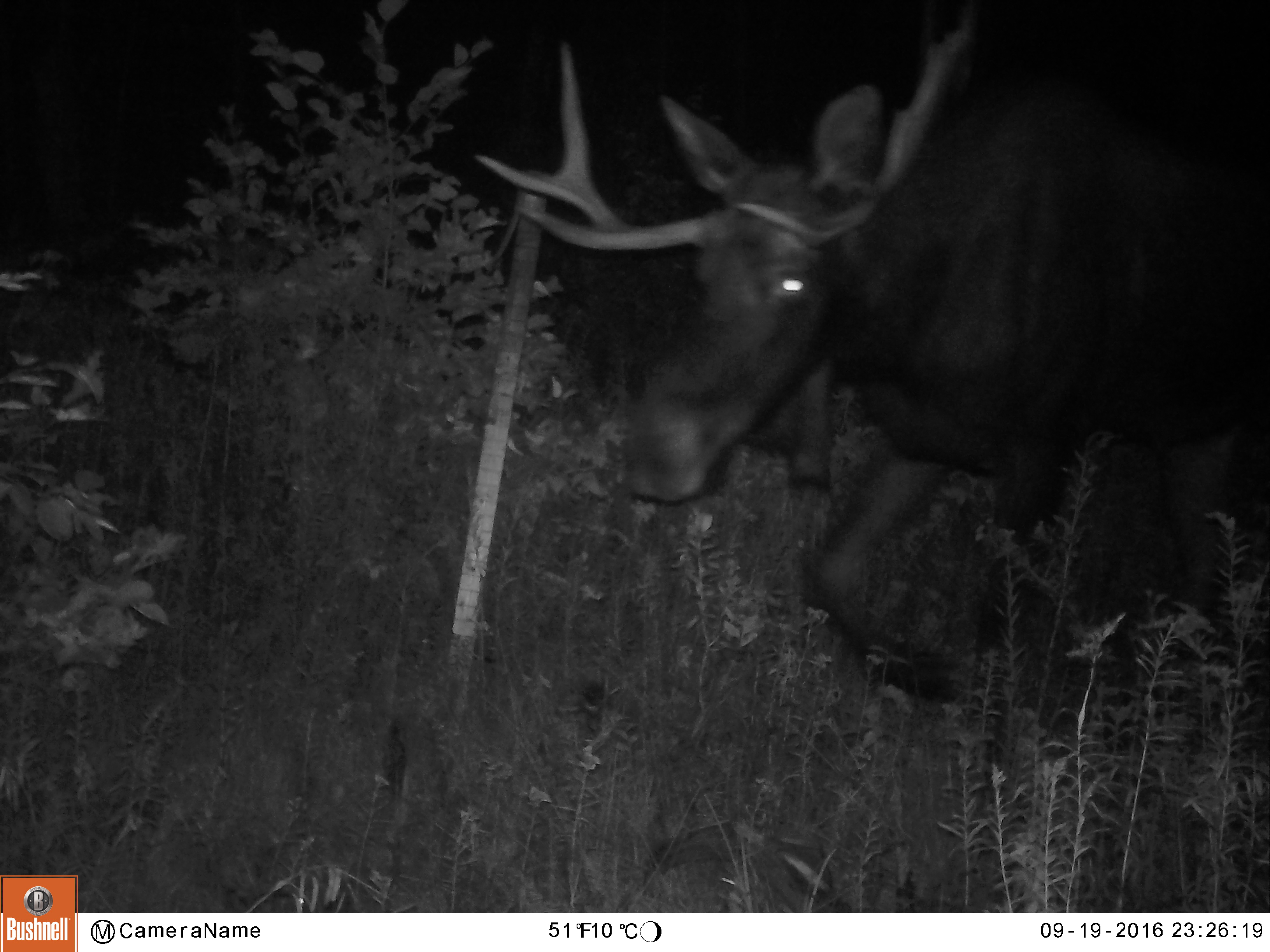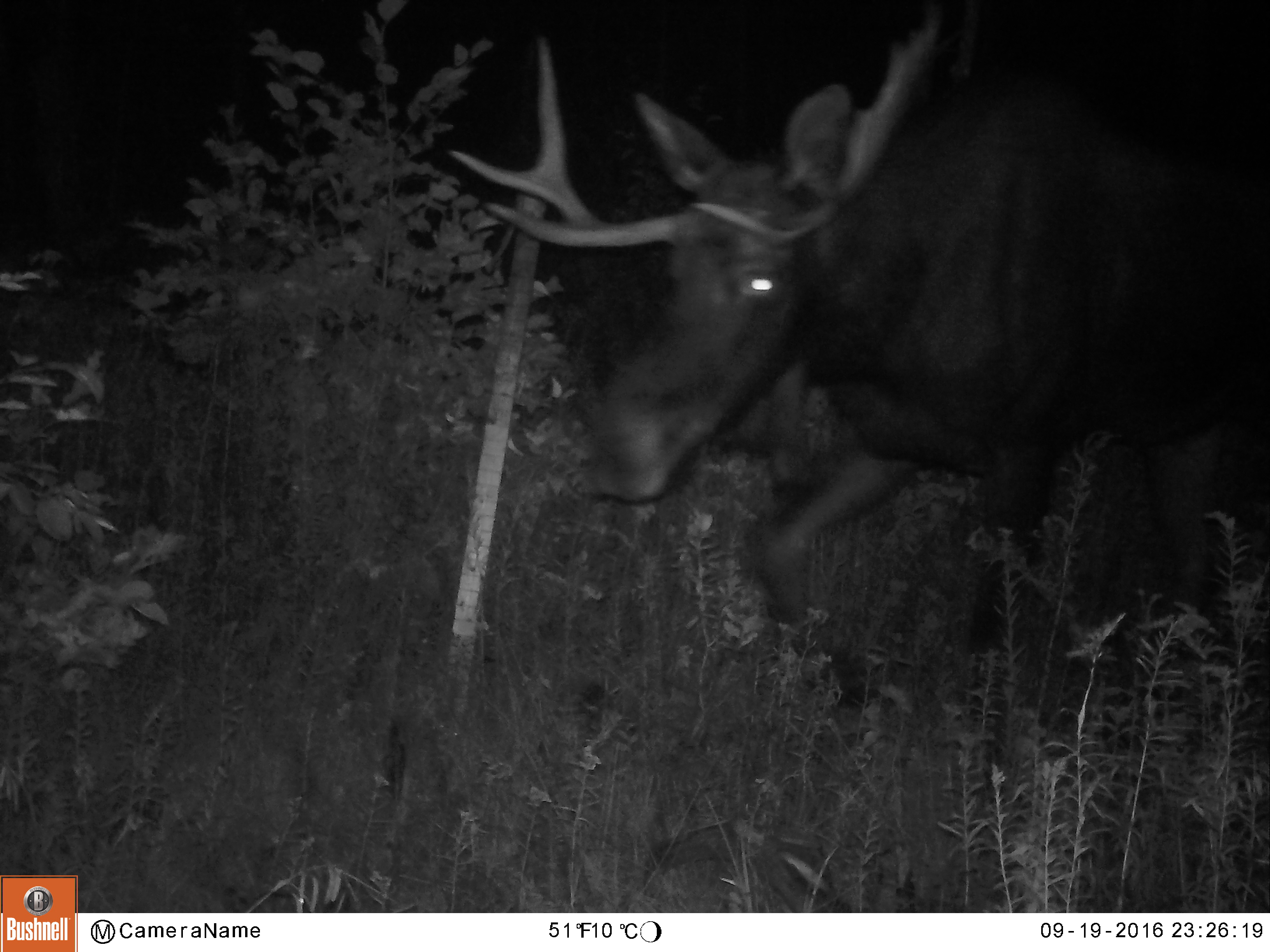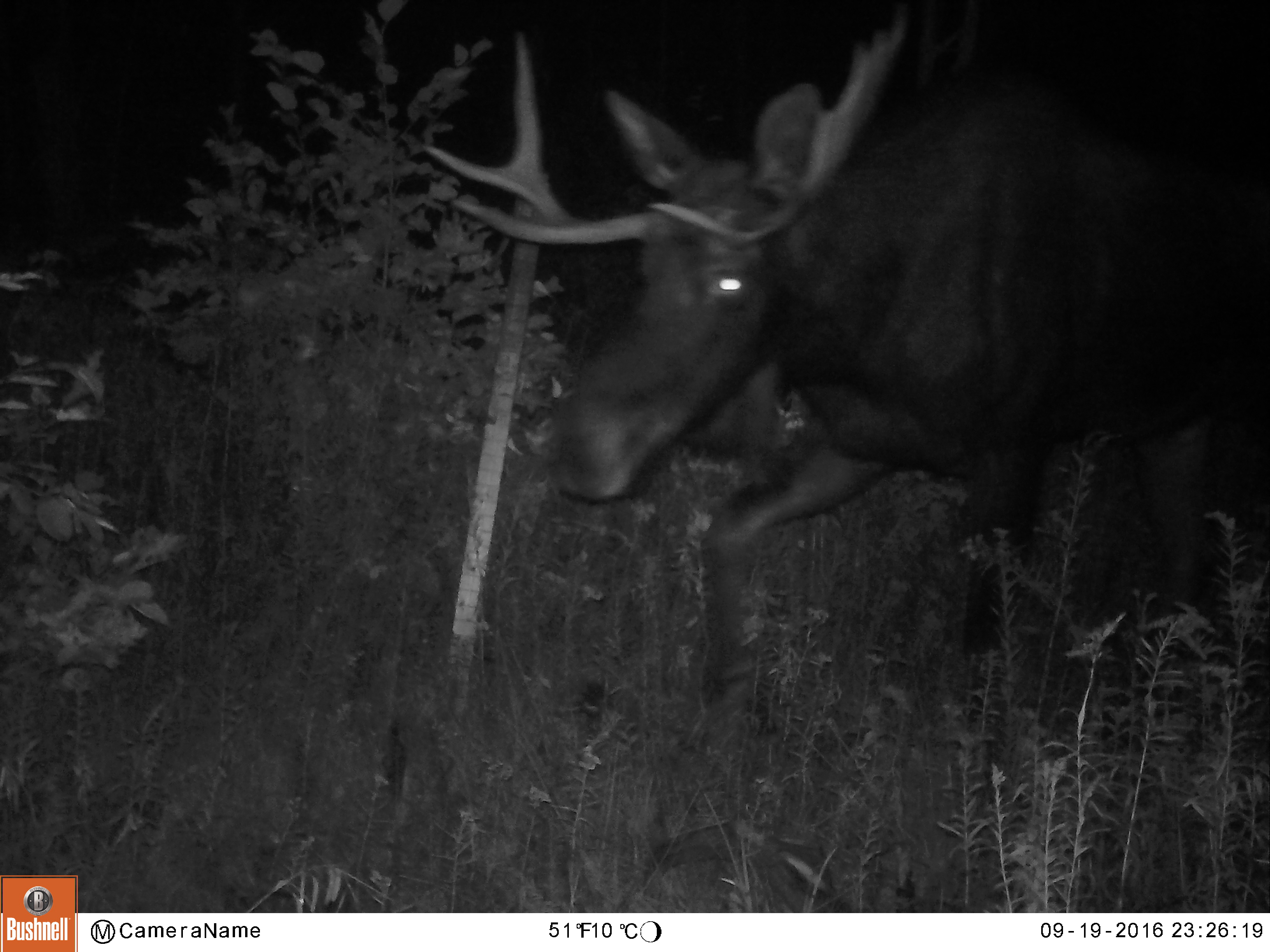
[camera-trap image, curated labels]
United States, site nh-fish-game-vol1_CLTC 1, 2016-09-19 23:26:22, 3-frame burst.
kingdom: Animalia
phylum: Chordata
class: Mammalia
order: Artiodactyla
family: Cervidae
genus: Alces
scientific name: Alces alces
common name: moose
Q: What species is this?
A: Moose (Alces alces).